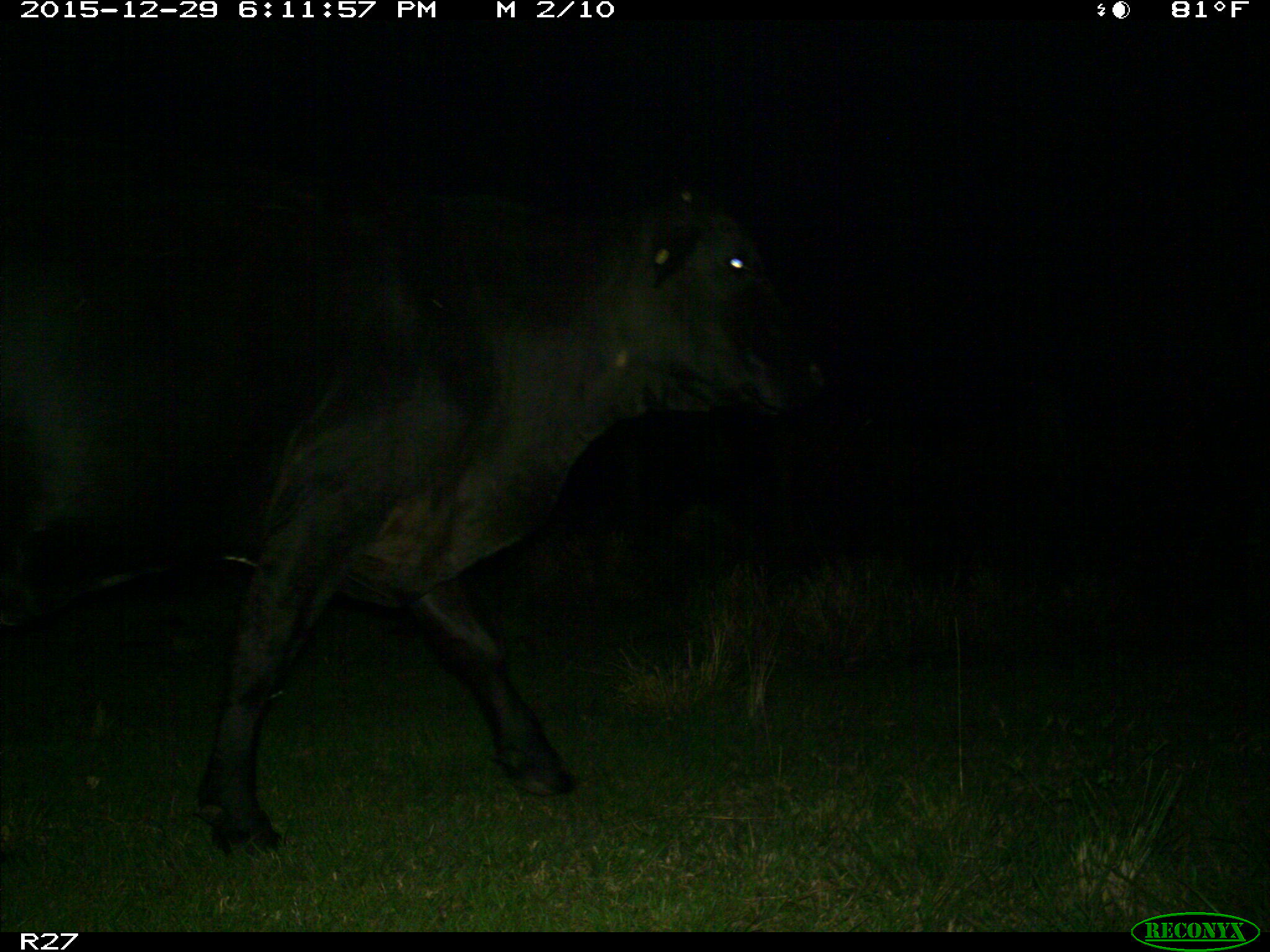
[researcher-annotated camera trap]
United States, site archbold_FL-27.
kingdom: Animalia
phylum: Chordata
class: Mammalia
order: Artiodactyla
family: Bovidae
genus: Bos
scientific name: Bos taurus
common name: domestic cow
Bos taurus (domestic cow).